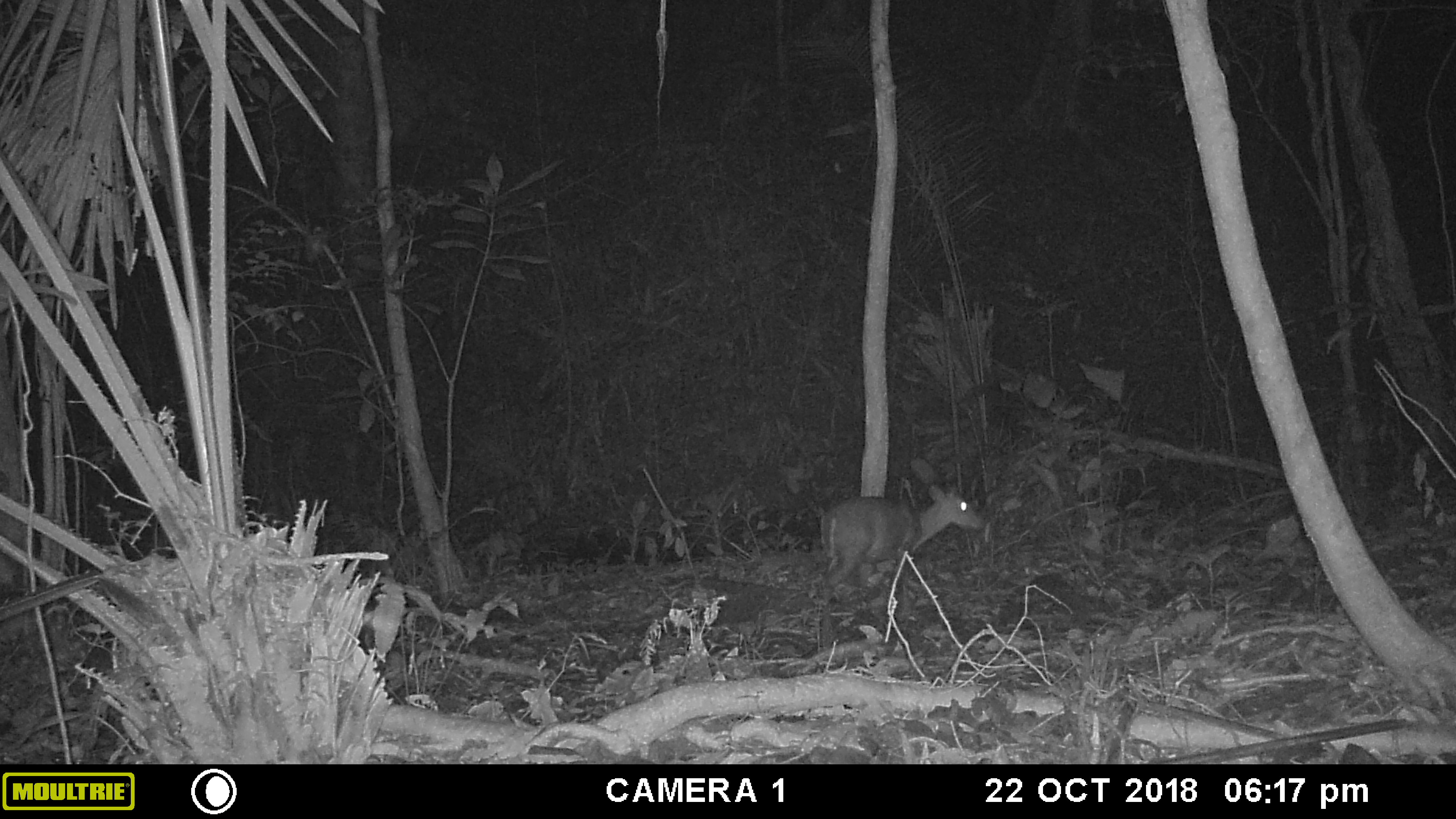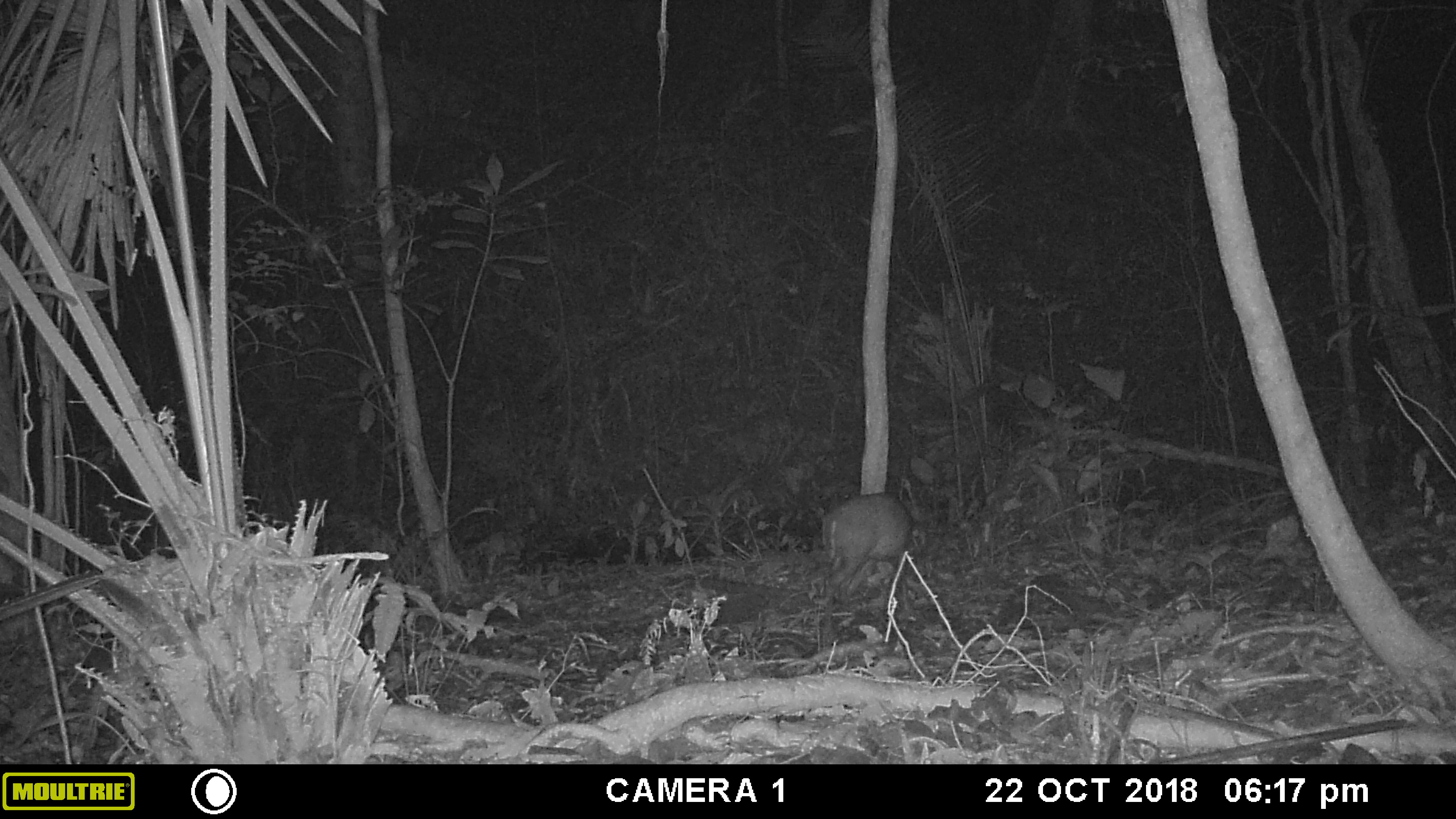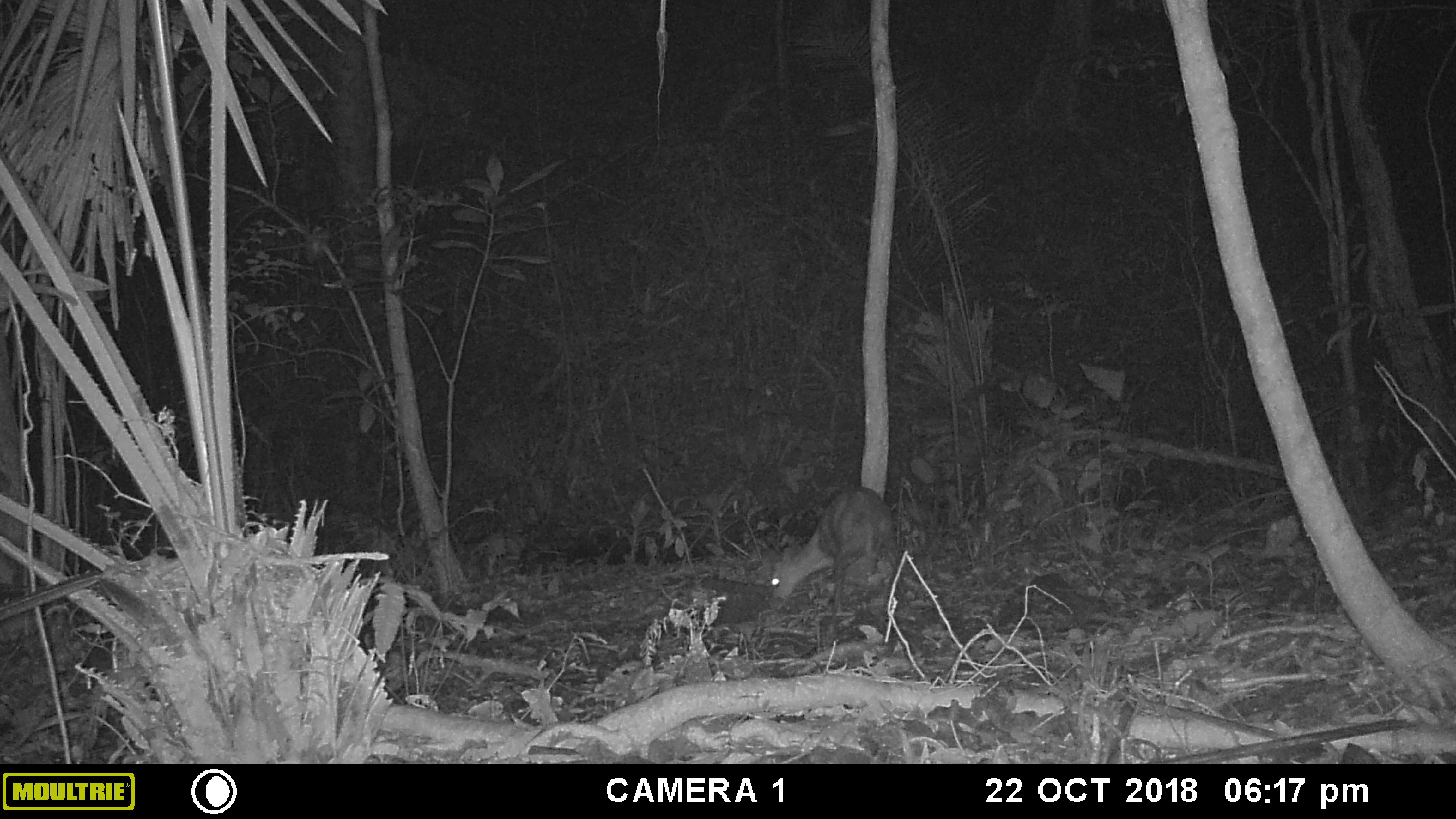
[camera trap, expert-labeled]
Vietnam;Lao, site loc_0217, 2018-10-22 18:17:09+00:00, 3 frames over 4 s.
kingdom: Animalia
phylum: Chordata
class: Mammalia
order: Artiodactyla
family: Cervidae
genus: Muntiacus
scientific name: Muntiacus rooseveltorum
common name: roosevelt's muntjac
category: roosevelts muntjac group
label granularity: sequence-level